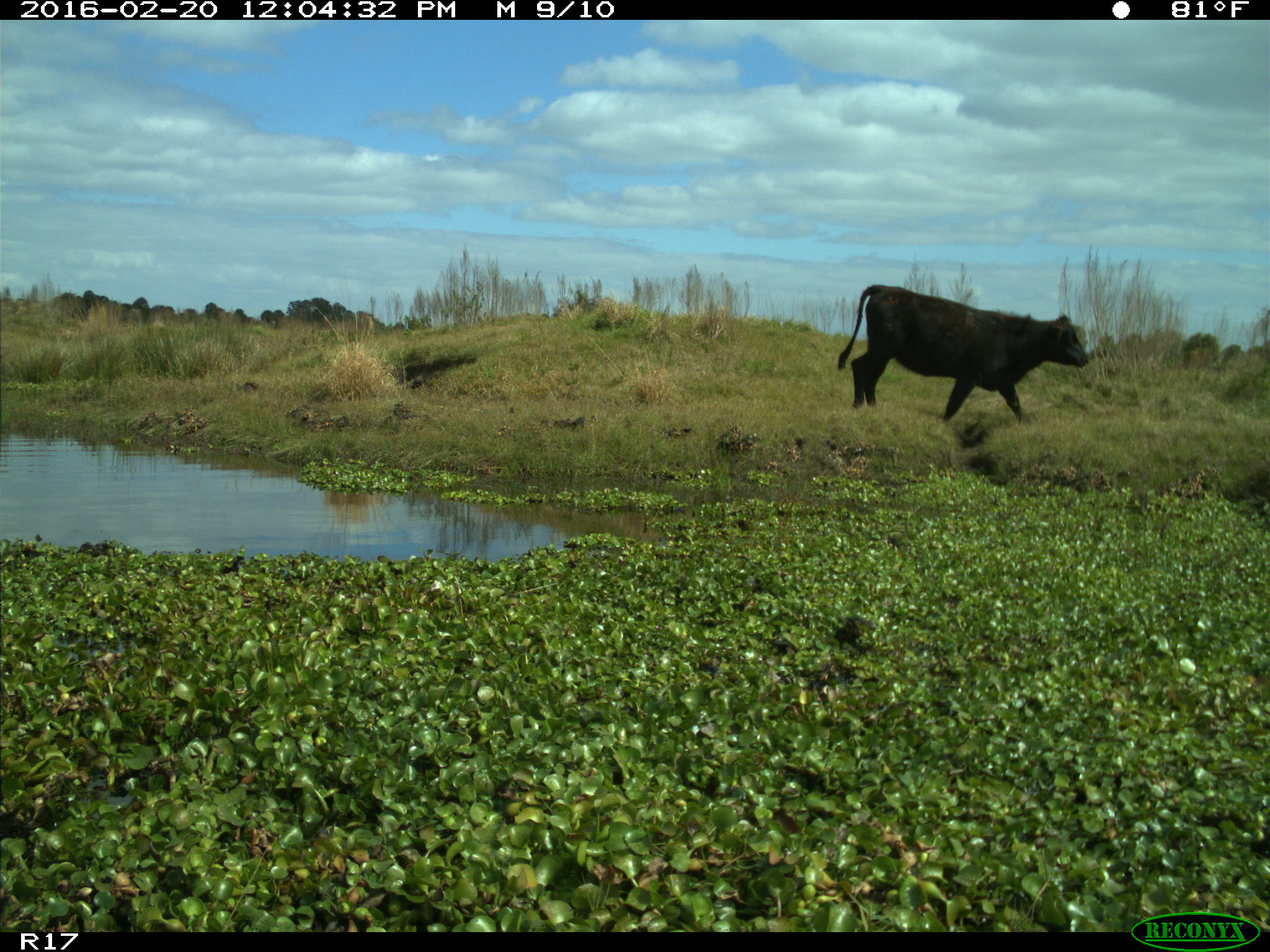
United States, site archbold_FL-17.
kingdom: Animalia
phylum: Chordata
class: Mammalia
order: Artiodactyla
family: Bovidae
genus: Bos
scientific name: Bos taurus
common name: domestic cow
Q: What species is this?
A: Bos taurus (domestic cow).